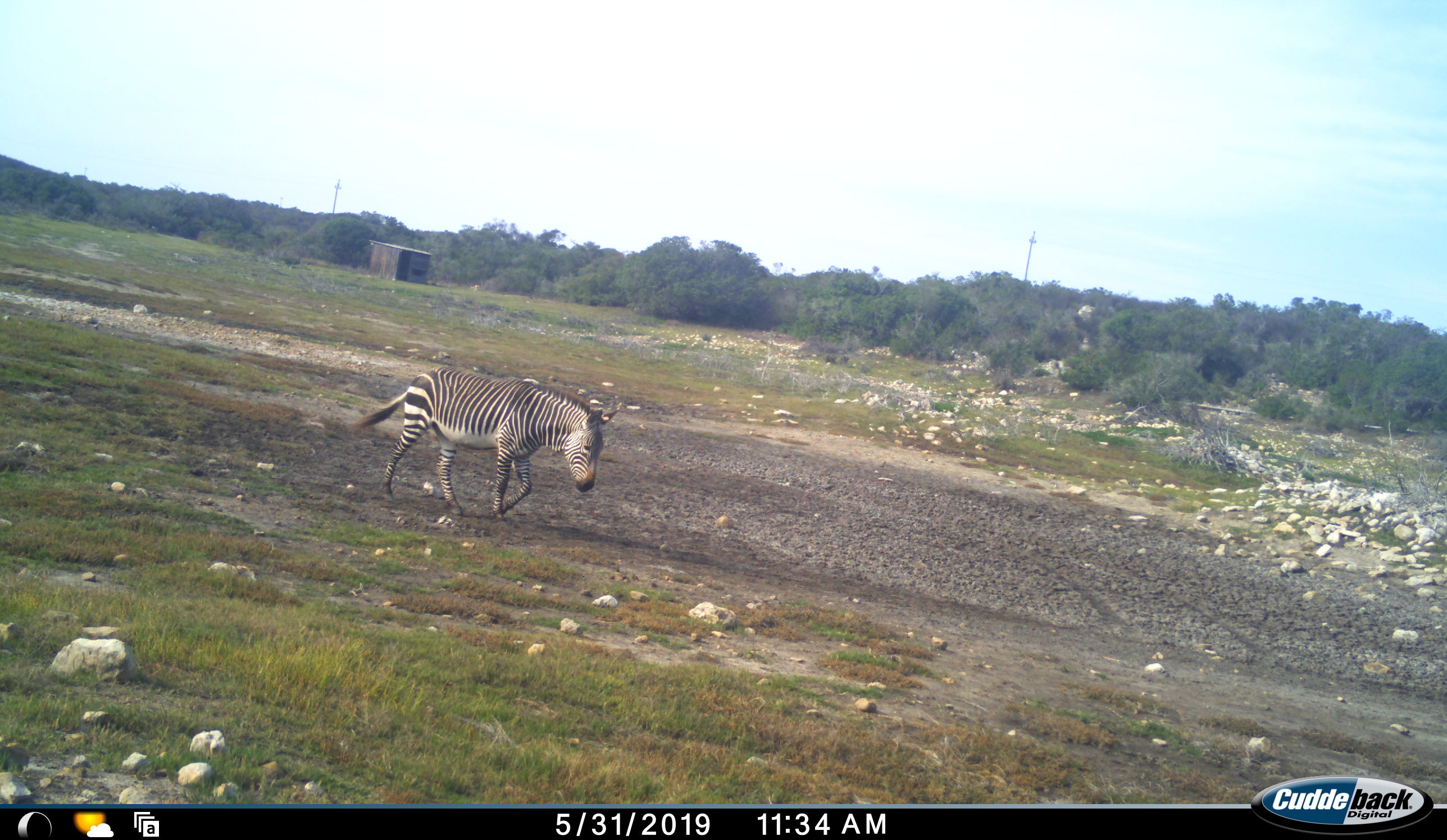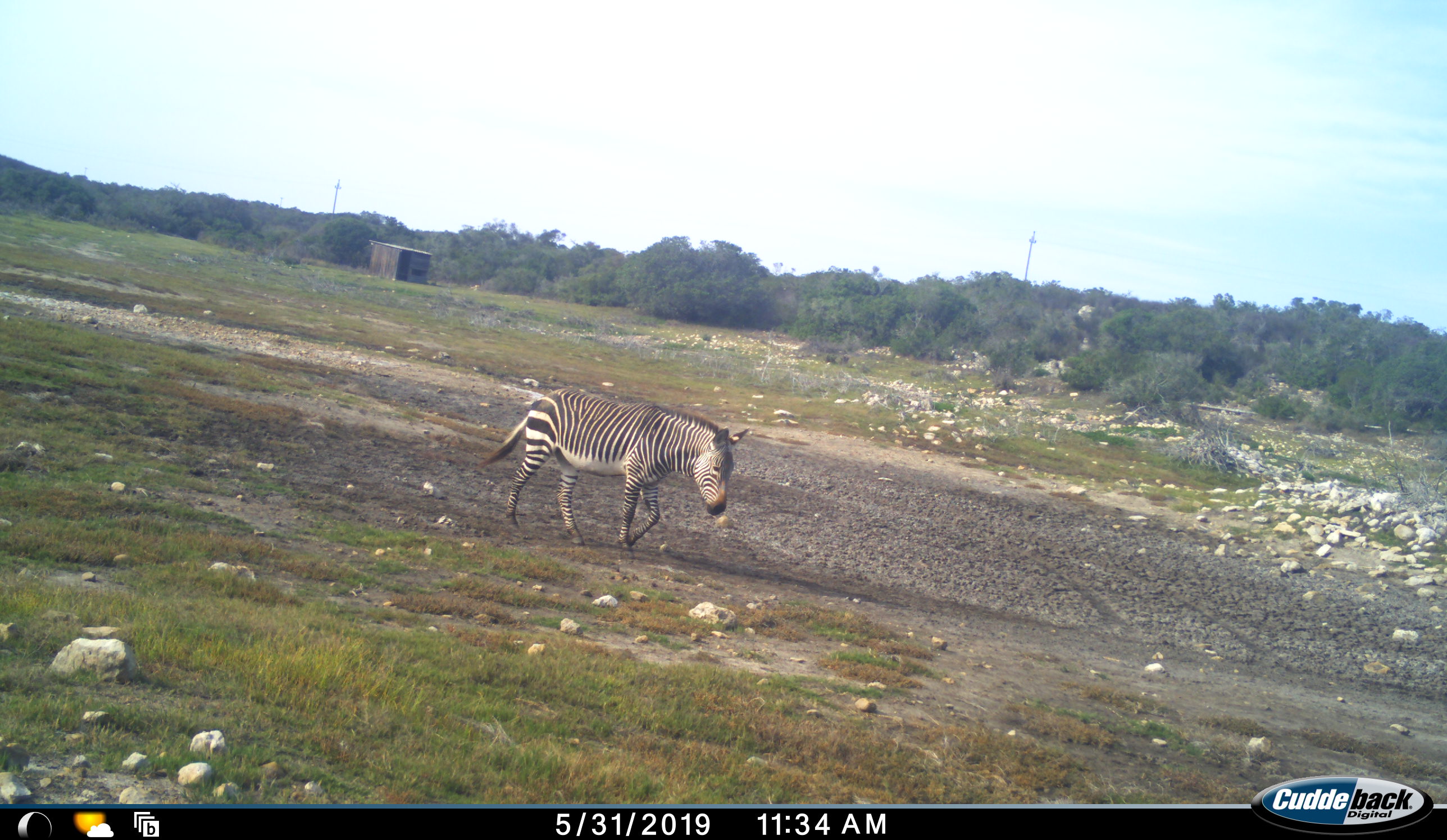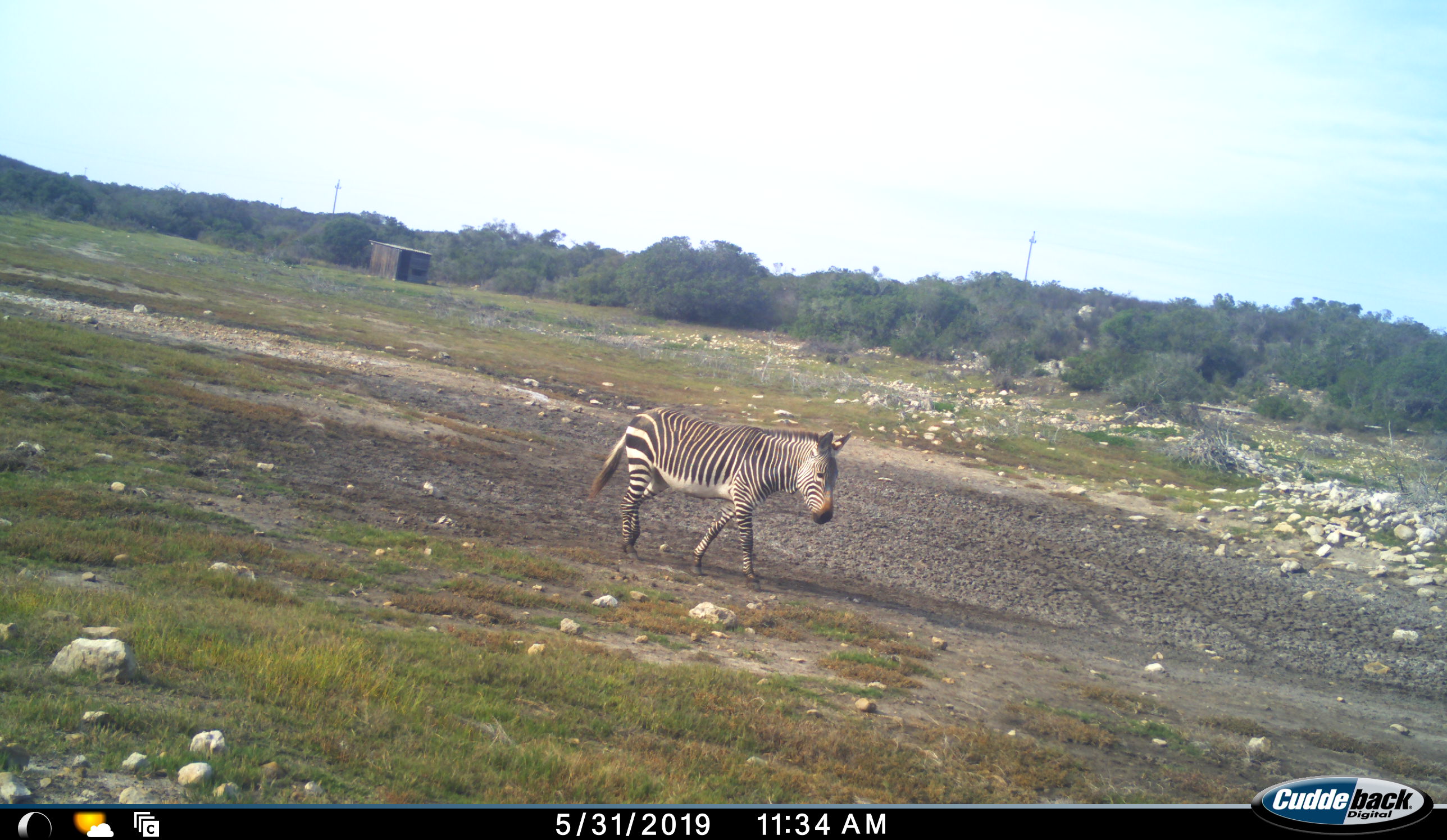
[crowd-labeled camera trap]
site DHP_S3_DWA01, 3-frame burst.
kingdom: Animalia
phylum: Chordata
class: Mammalia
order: Perissodactyla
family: Equidae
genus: Equus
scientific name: Equus zebra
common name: mountain zebra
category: zebramountain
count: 1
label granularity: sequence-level